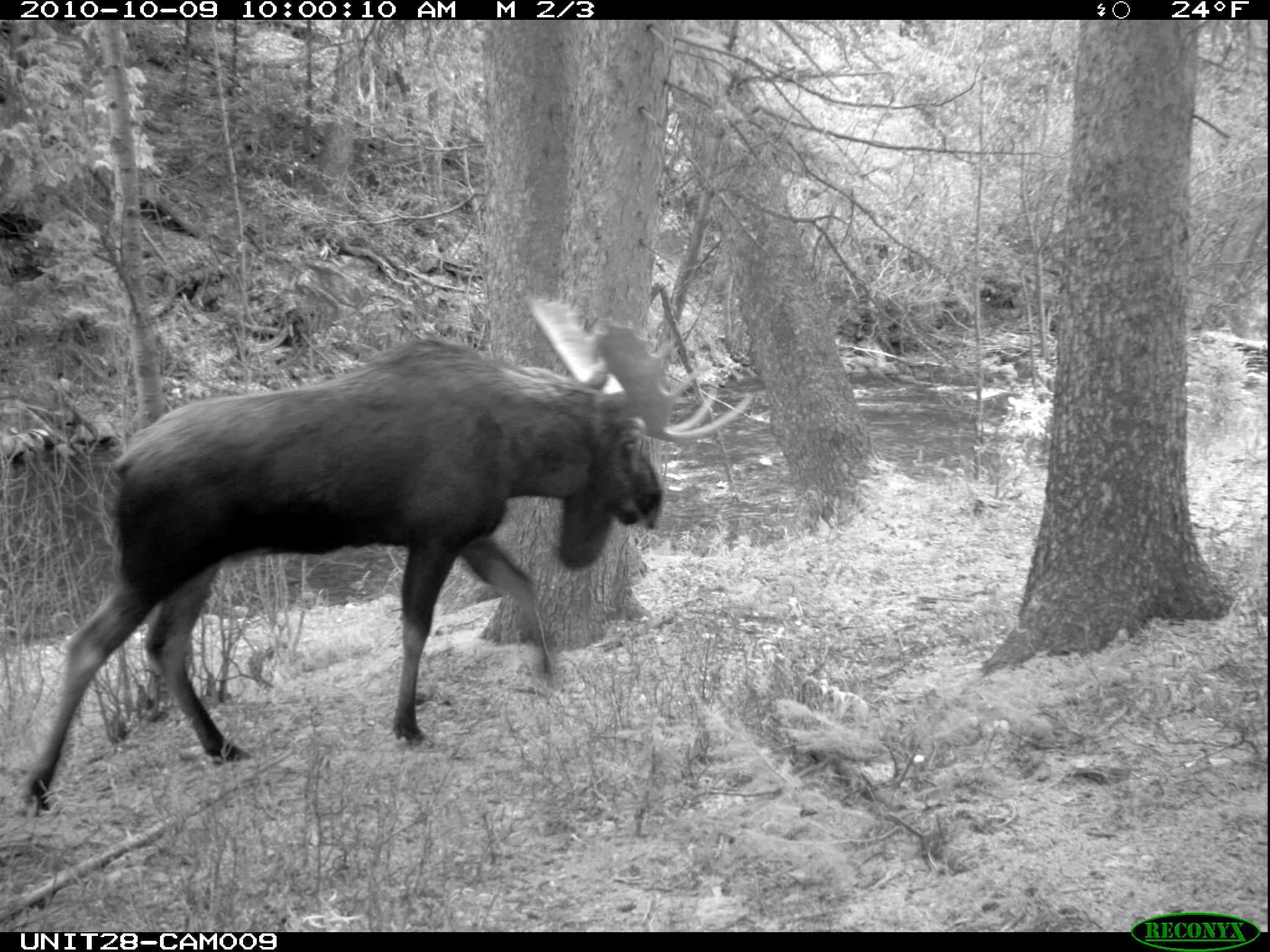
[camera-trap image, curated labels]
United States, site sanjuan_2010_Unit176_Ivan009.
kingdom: Animalia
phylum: Chordata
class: Mammalia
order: Artiodactyla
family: Cervidae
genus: Alces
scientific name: Alces alces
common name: moose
Alces alces (moose).